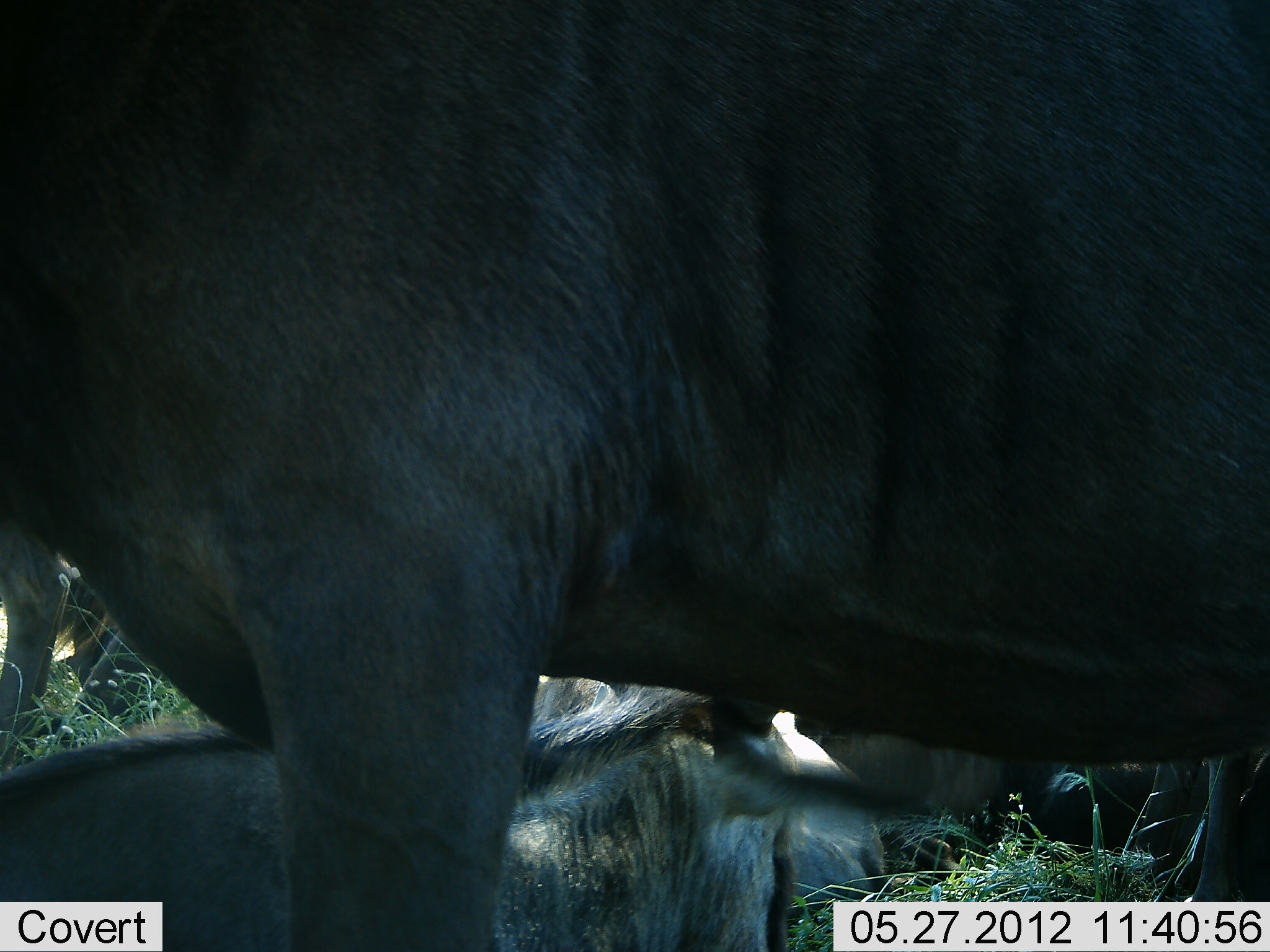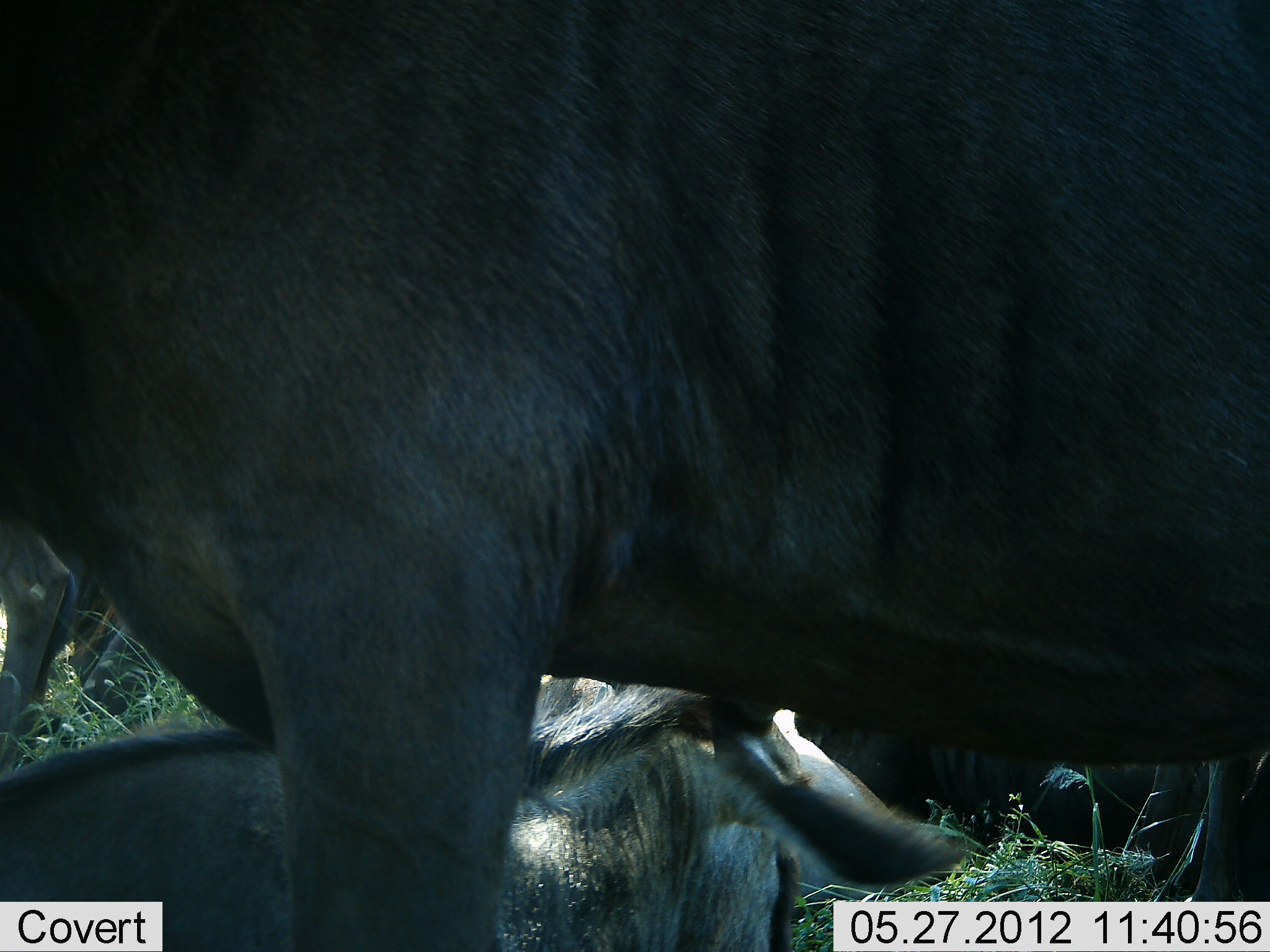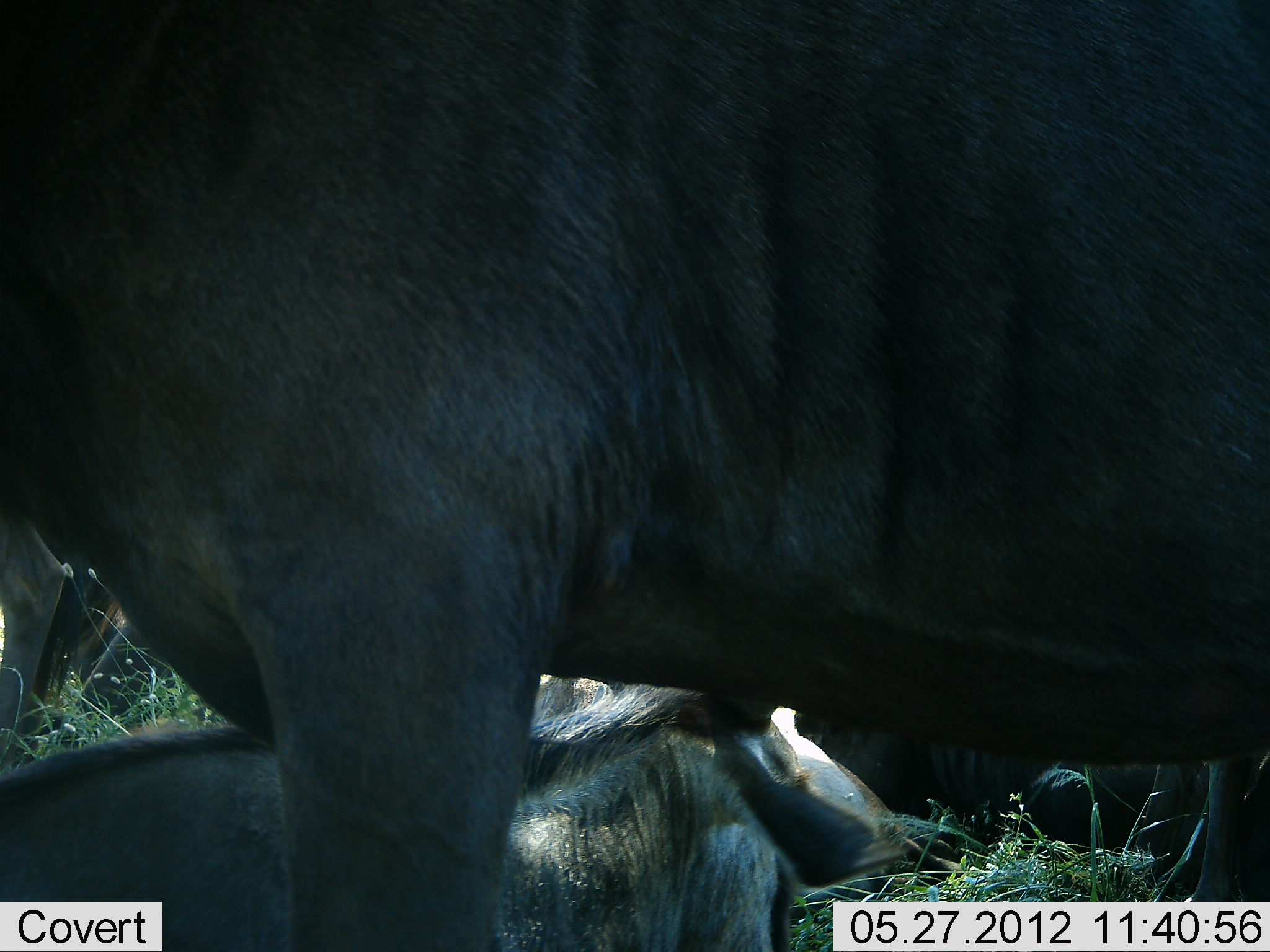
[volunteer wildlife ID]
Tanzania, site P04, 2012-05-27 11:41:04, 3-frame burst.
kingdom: Animalia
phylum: Chordata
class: Mammalia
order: Artiodactyla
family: Bovidae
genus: Connochaetes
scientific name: Connochaetes taurinus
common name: blue wildebeest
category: wildebeest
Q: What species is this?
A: Wildebeest (blue wildebeest) (Connochaetes taurinus).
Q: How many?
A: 3.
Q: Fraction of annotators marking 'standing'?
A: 80%.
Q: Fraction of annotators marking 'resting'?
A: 80%.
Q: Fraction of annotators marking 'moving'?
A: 0%.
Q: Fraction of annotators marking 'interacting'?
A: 10%.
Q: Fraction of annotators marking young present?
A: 0%.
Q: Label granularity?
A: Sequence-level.